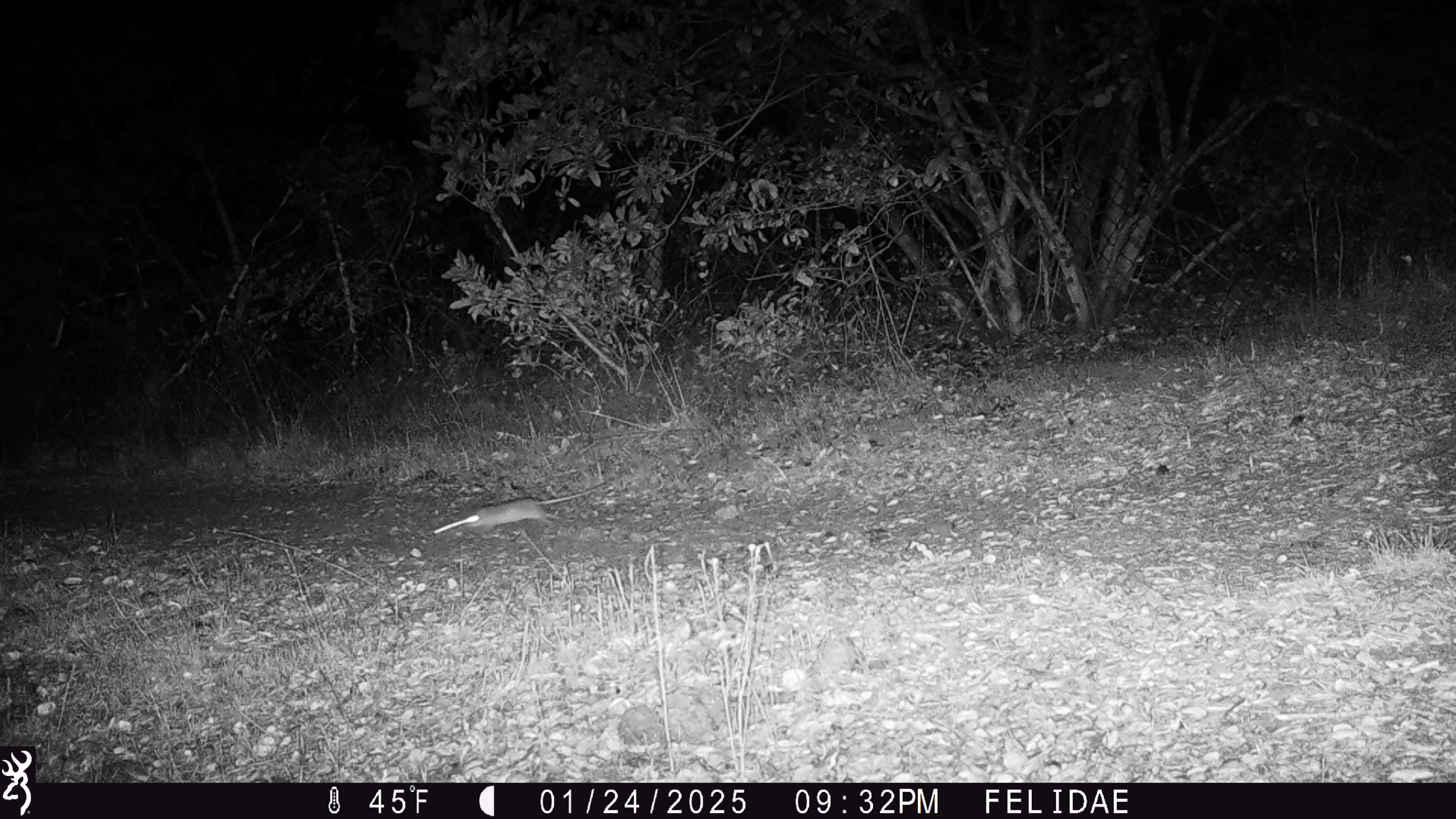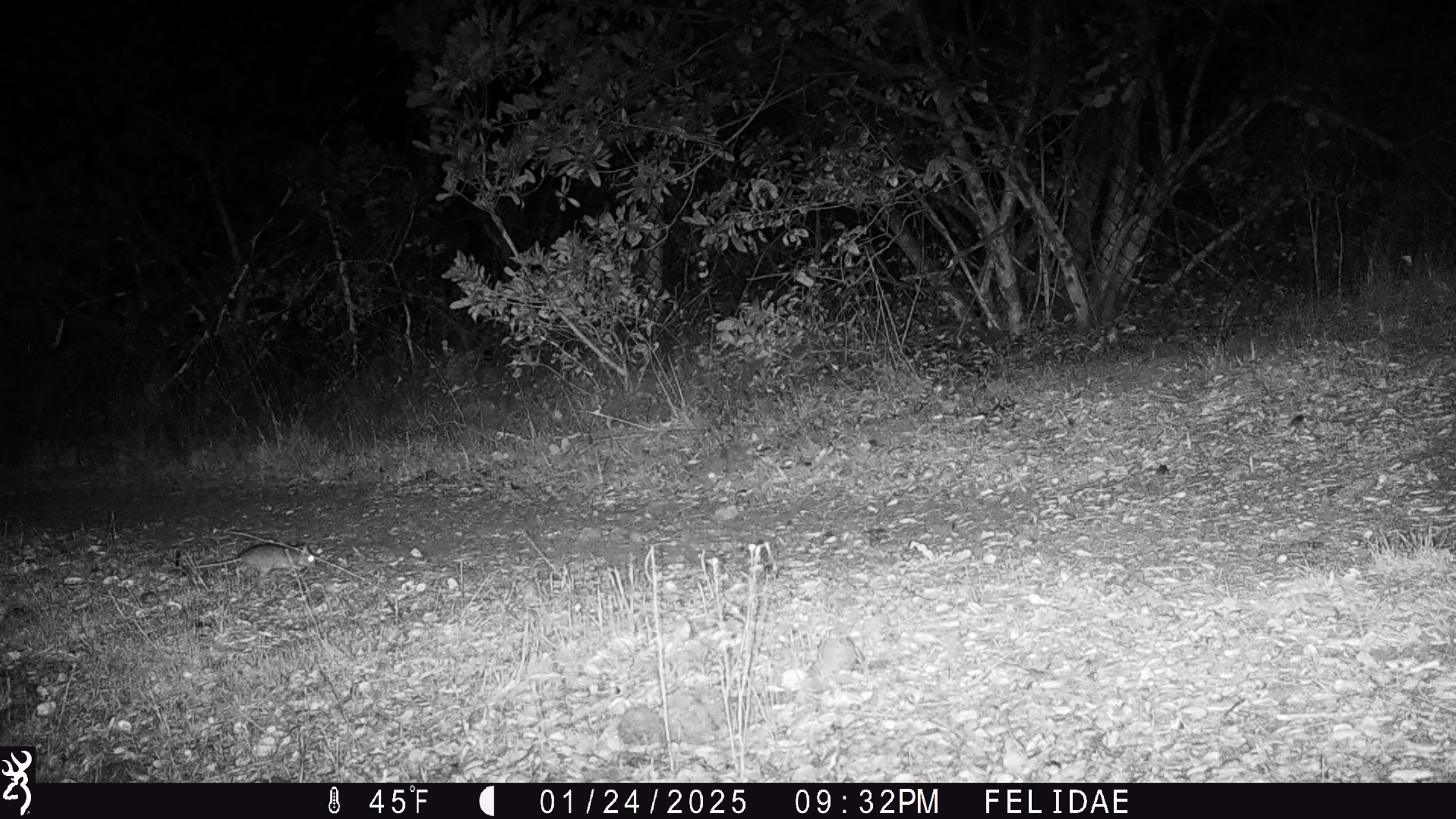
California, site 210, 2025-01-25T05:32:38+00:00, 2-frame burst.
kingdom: Animalia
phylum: Chordata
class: Mammalia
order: Rodentia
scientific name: Rodentia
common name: mouse or rat